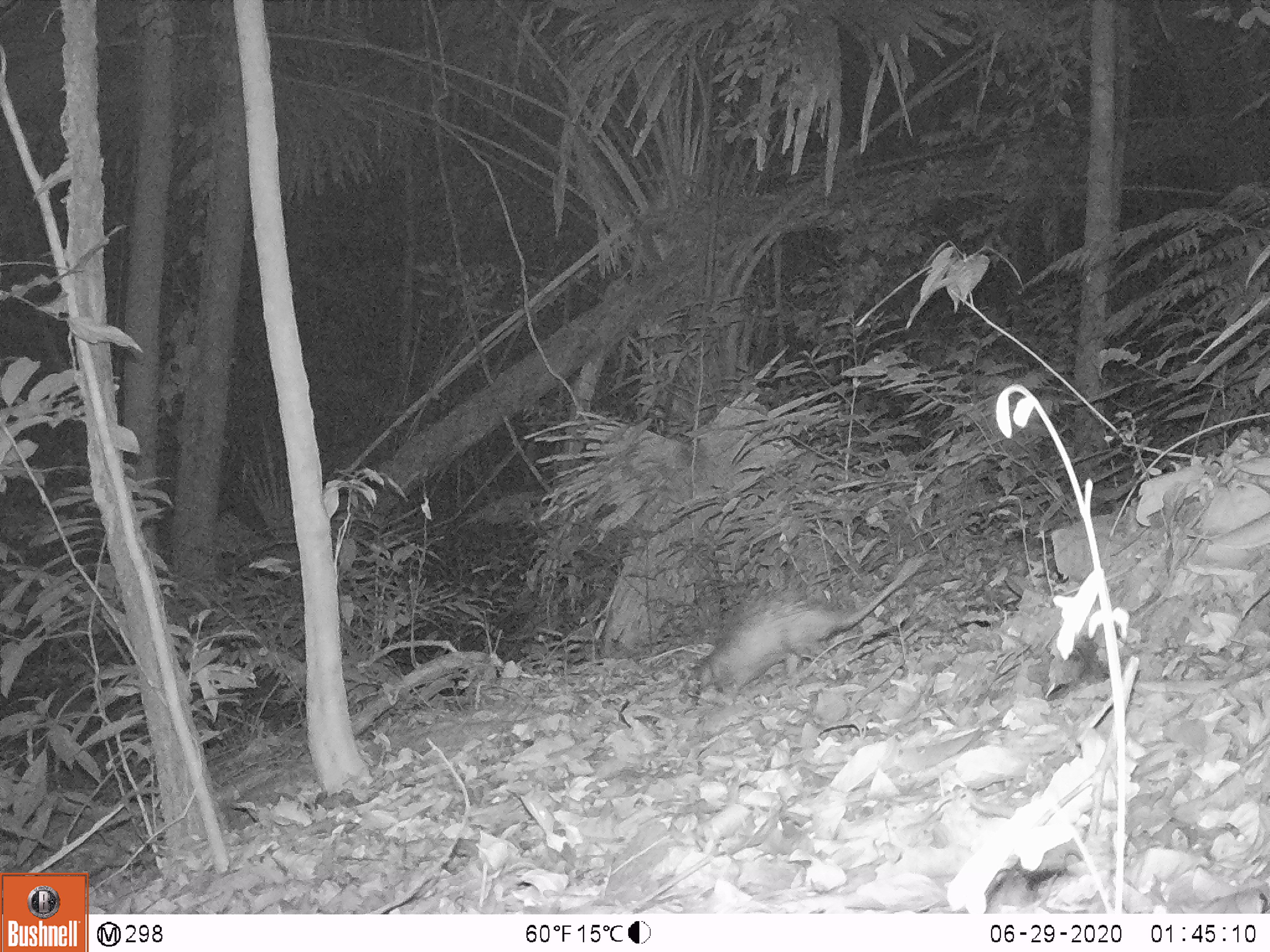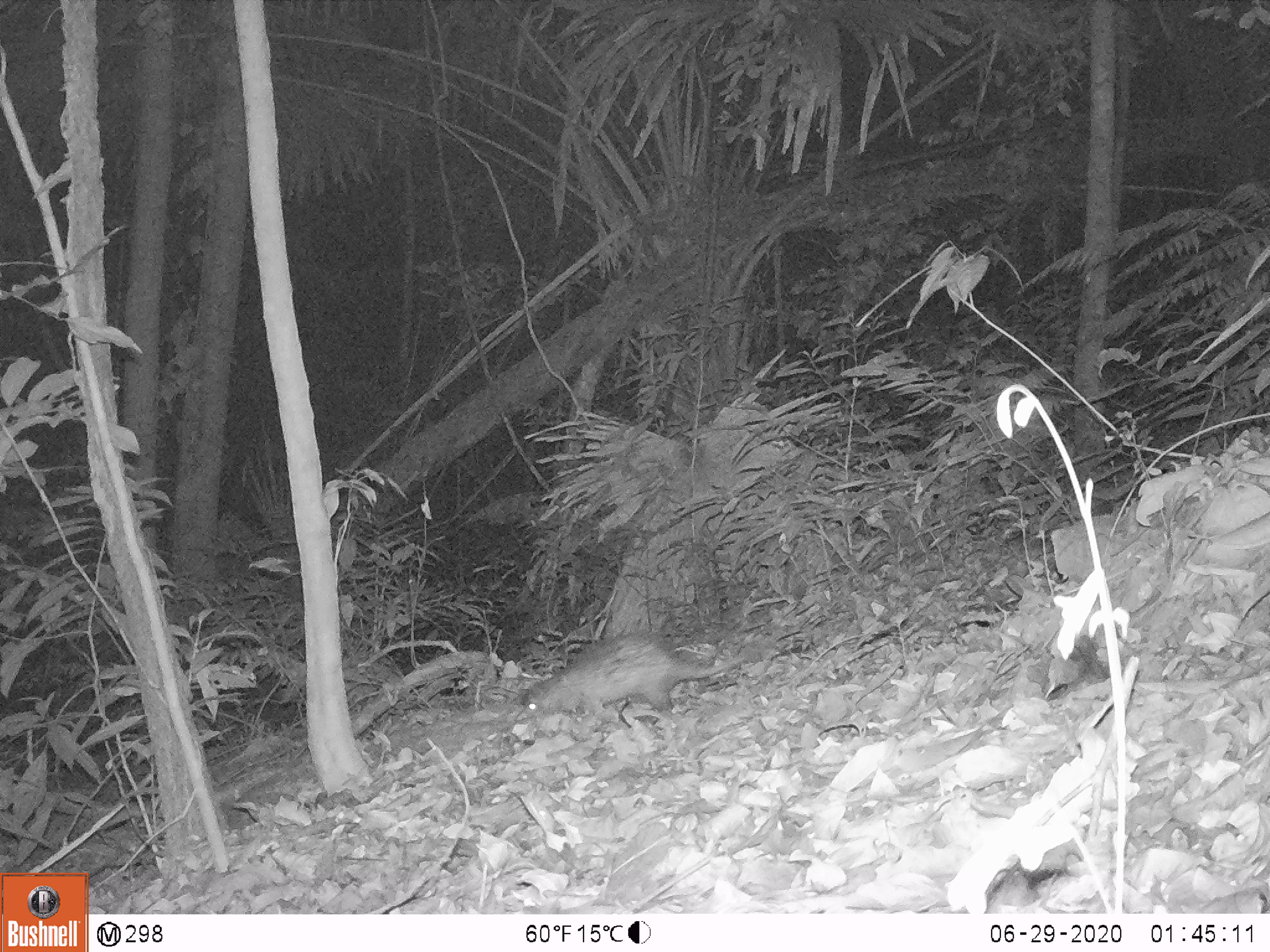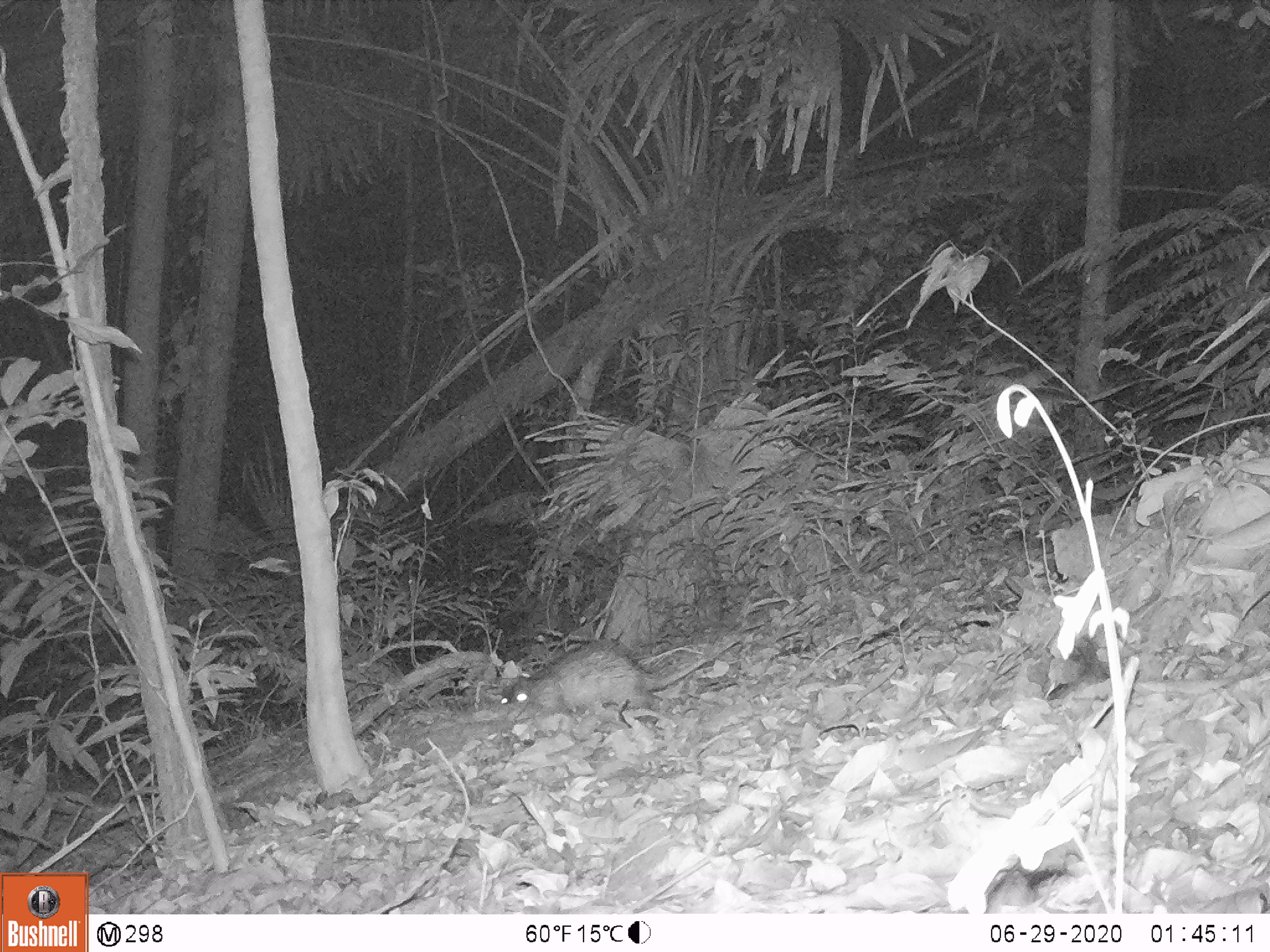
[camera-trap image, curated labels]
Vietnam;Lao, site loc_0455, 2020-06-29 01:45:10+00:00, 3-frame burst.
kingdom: Animalia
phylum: Chordata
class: Mammalia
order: Rodentia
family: Hystricidae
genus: Atherurus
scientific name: Atherurus macrourus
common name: asiatic brush-tailed porcupine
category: asiatic brush tailed porcupine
Asiatic brush tailed porcupine (asiatic brush-tailed porcupine) (Atherurus macrourus). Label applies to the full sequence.